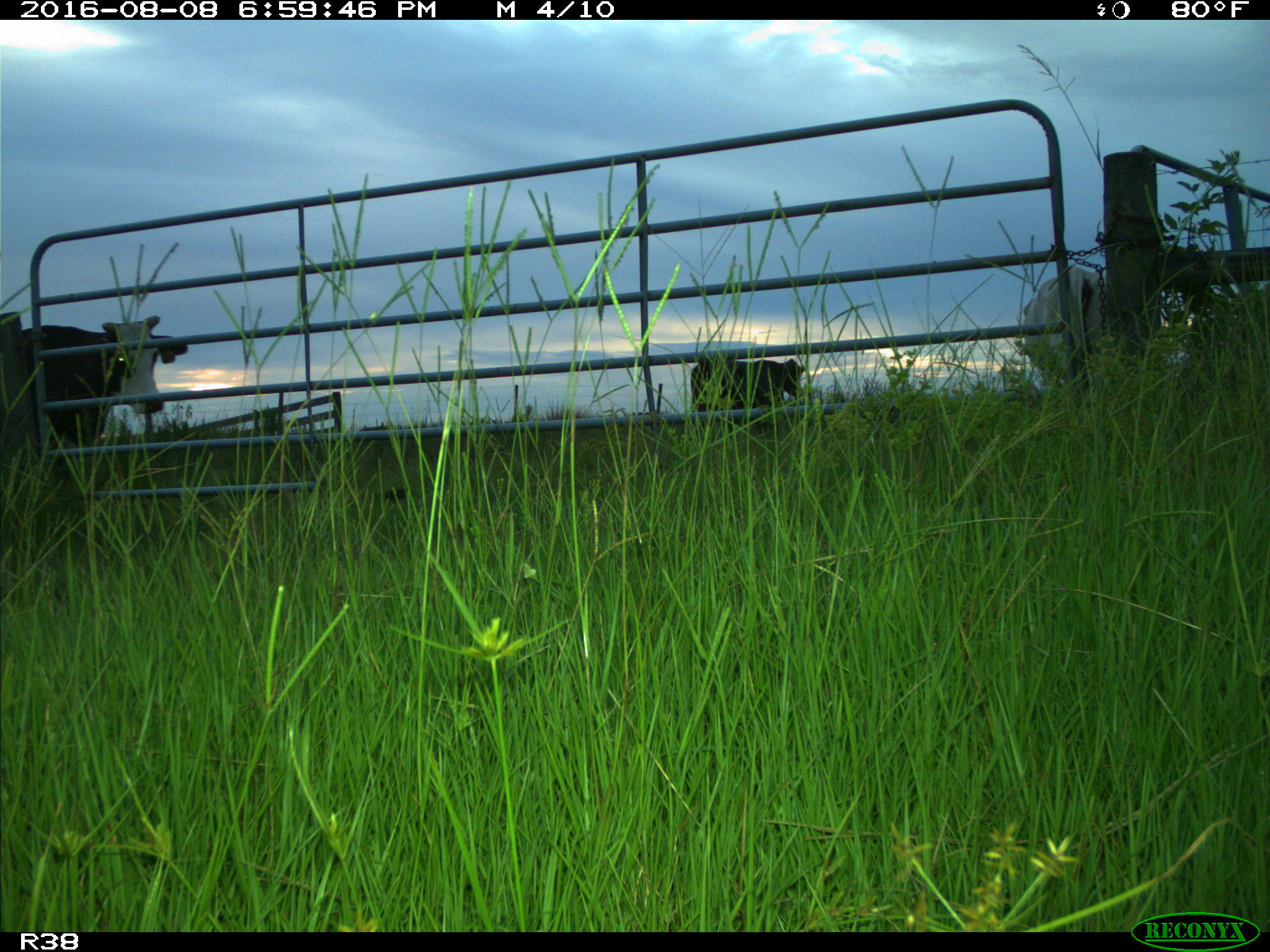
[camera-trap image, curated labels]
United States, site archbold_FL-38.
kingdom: Animalia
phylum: Chordata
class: Mammalia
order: Artiodactyla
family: Bovidae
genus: Bos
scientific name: Bos taurus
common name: domestic cow